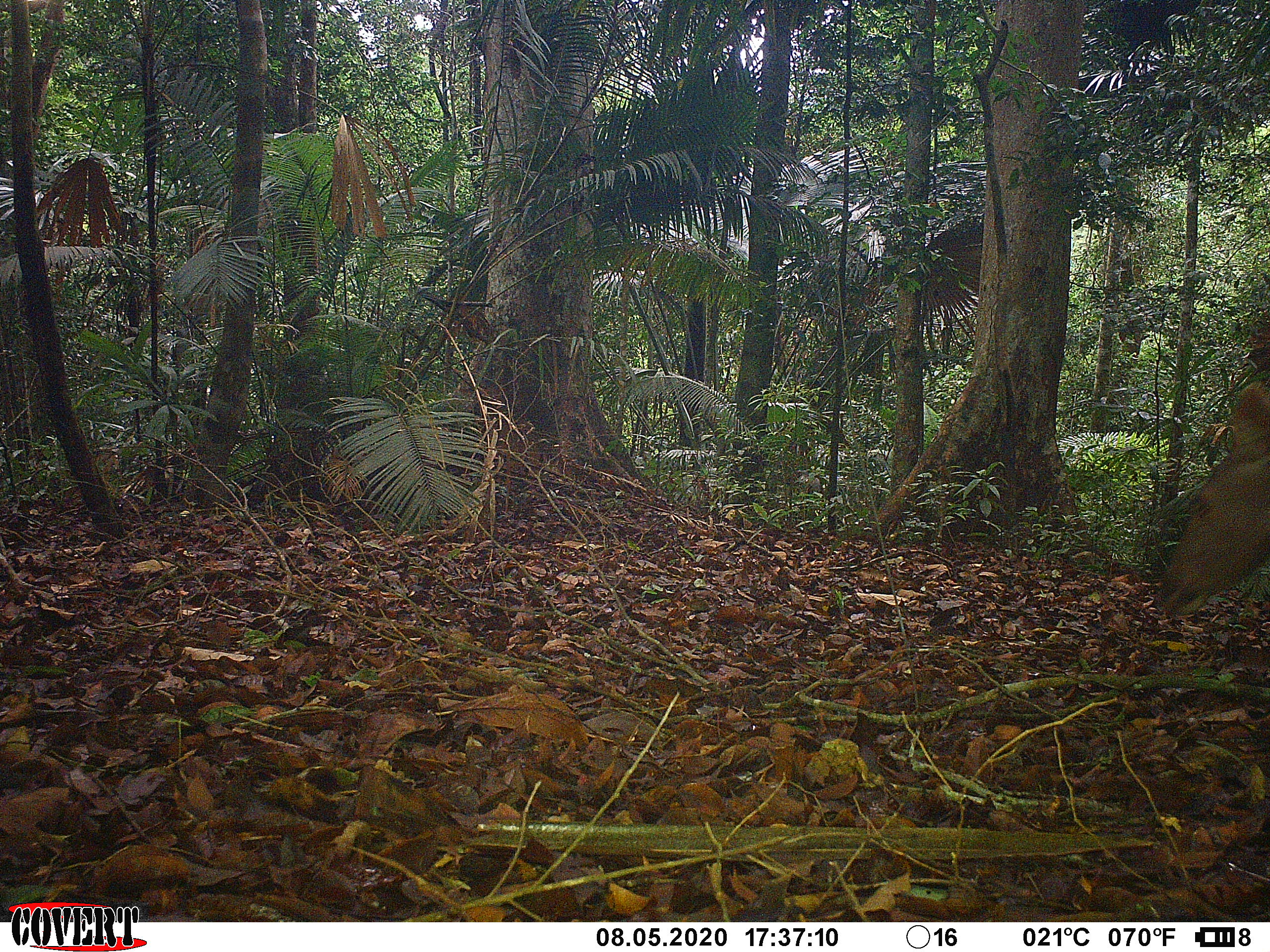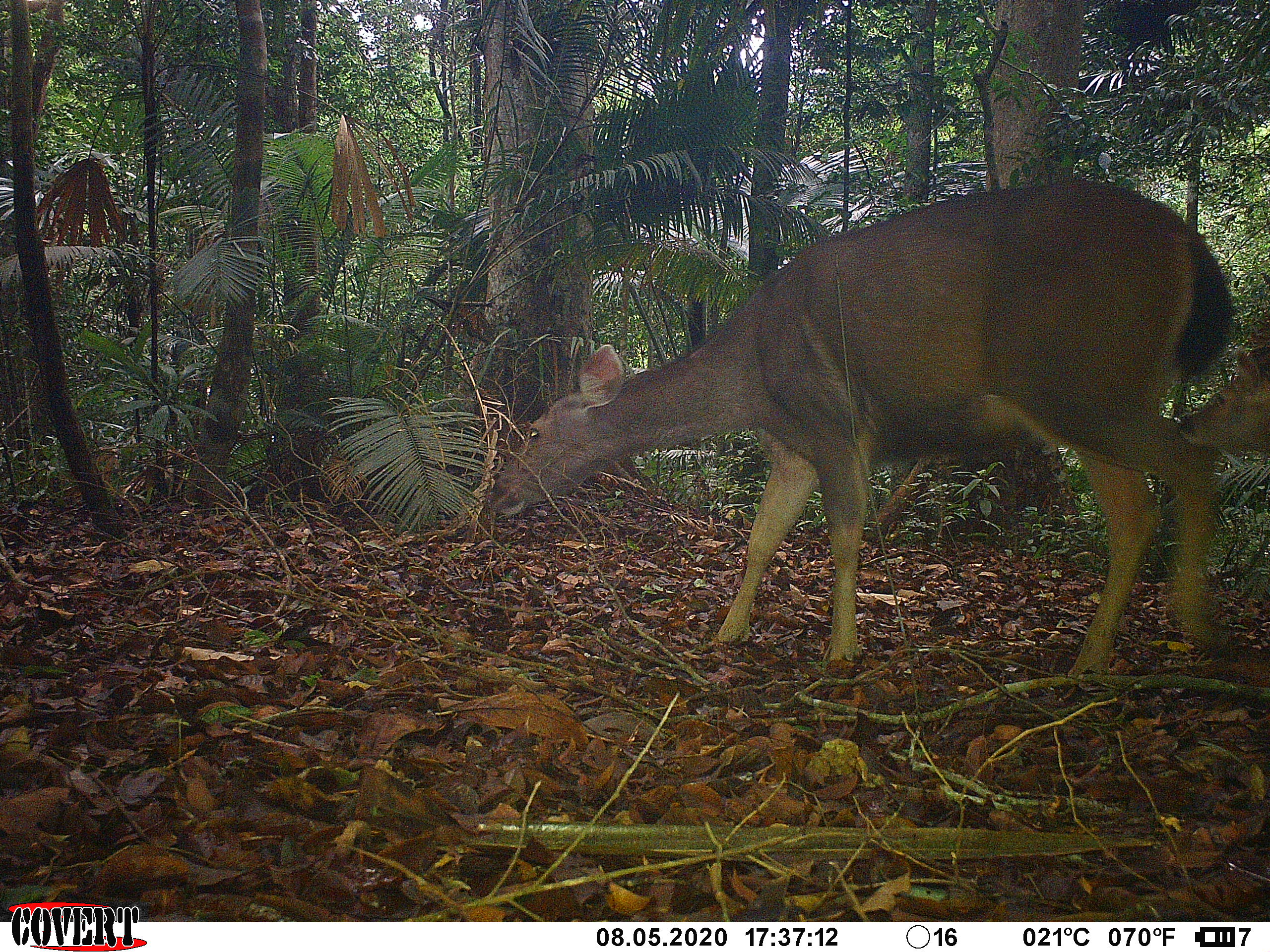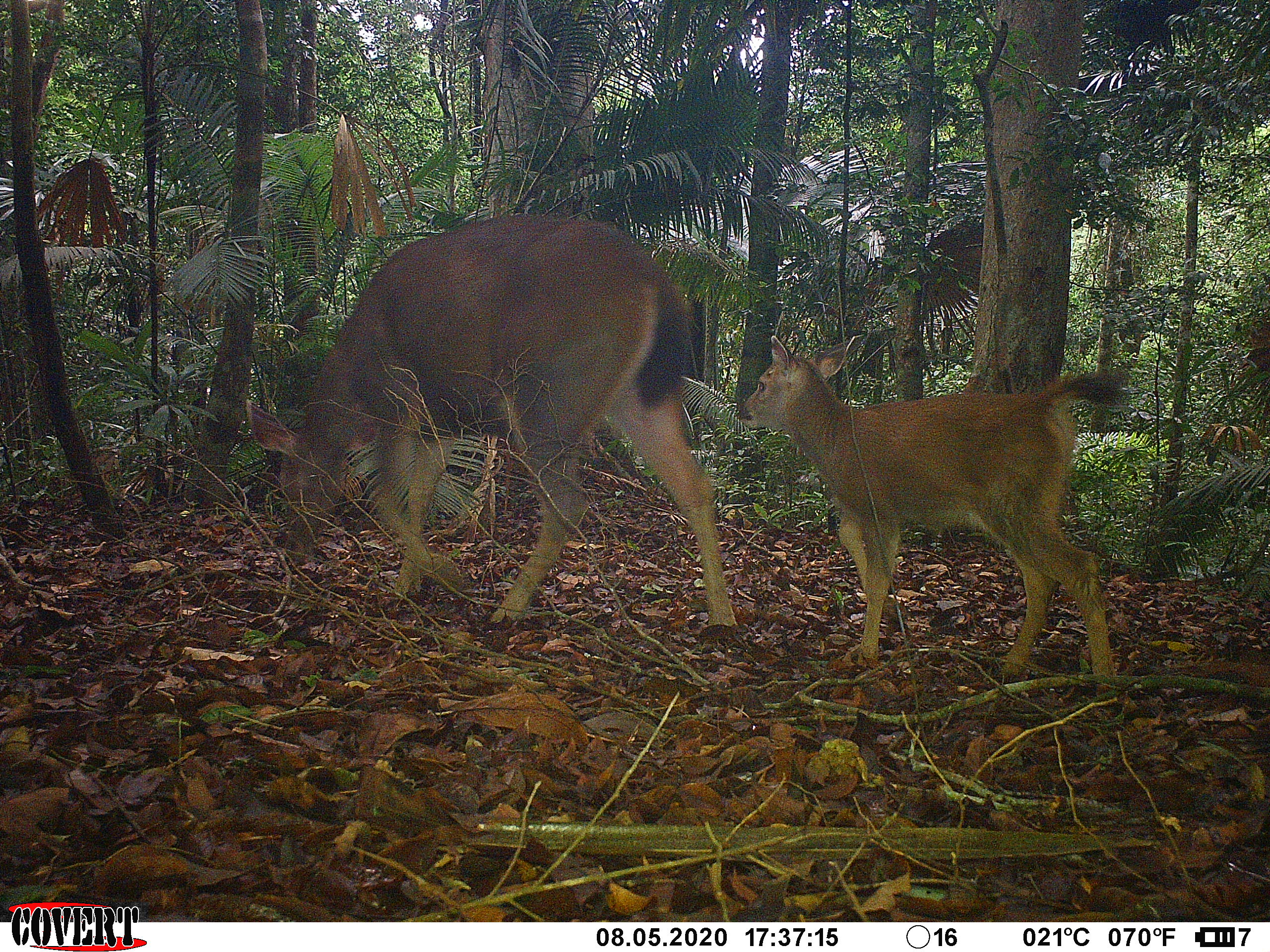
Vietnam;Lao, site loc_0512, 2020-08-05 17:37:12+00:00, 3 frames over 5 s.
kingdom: Animalia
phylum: Chordata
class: Mammalia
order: Artiodactyla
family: Cervidae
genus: Rusa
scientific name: Rusa unicolor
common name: sambar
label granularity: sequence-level